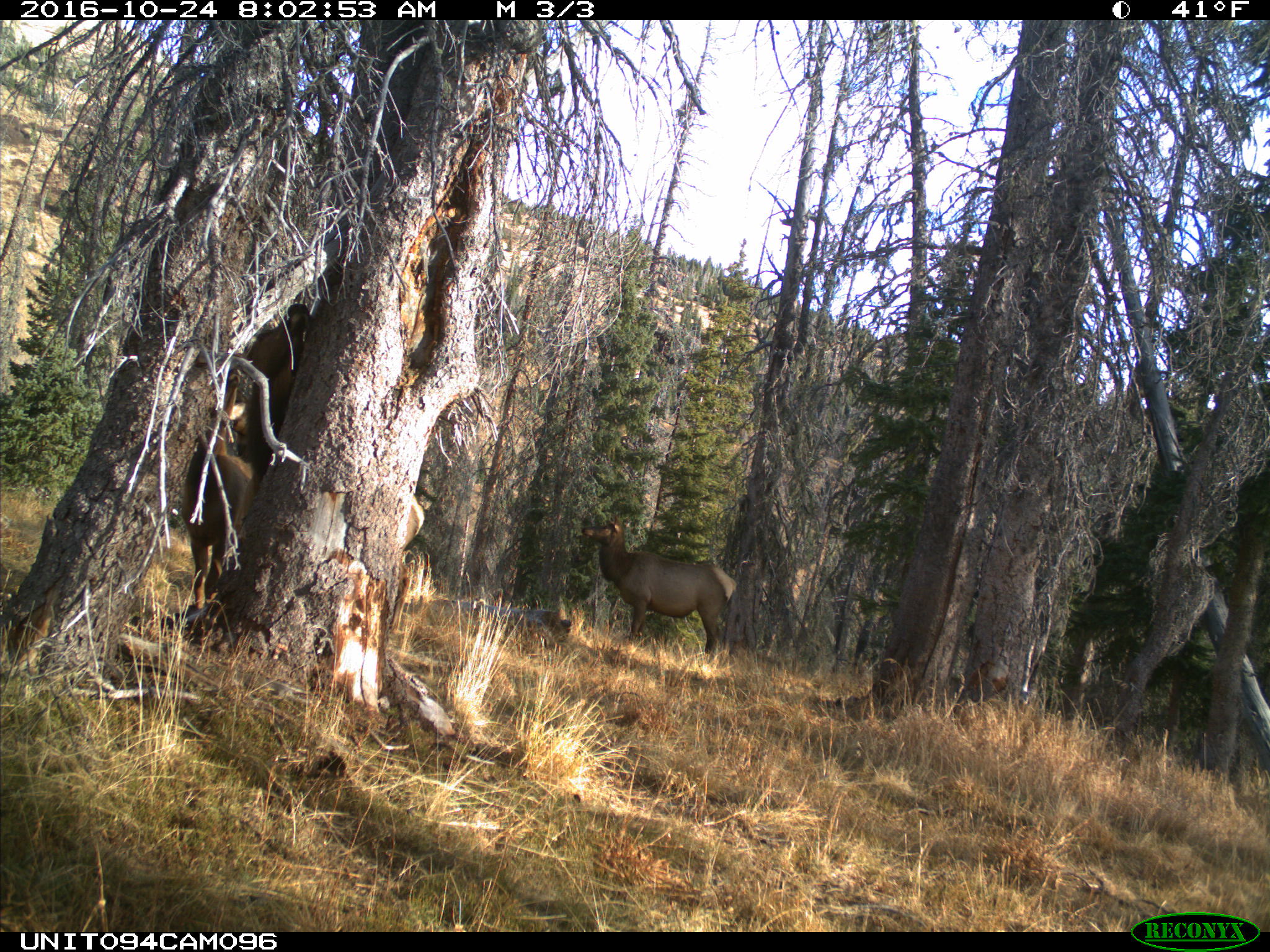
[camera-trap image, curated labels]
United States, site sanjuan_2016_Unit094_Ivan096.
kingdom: Animalia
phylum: Chordata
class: Mammalia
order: Artiodactyla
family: Cervidae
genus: Cervus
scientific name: Cervus elaphus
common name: red deer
Cervus elaphus (red deer).